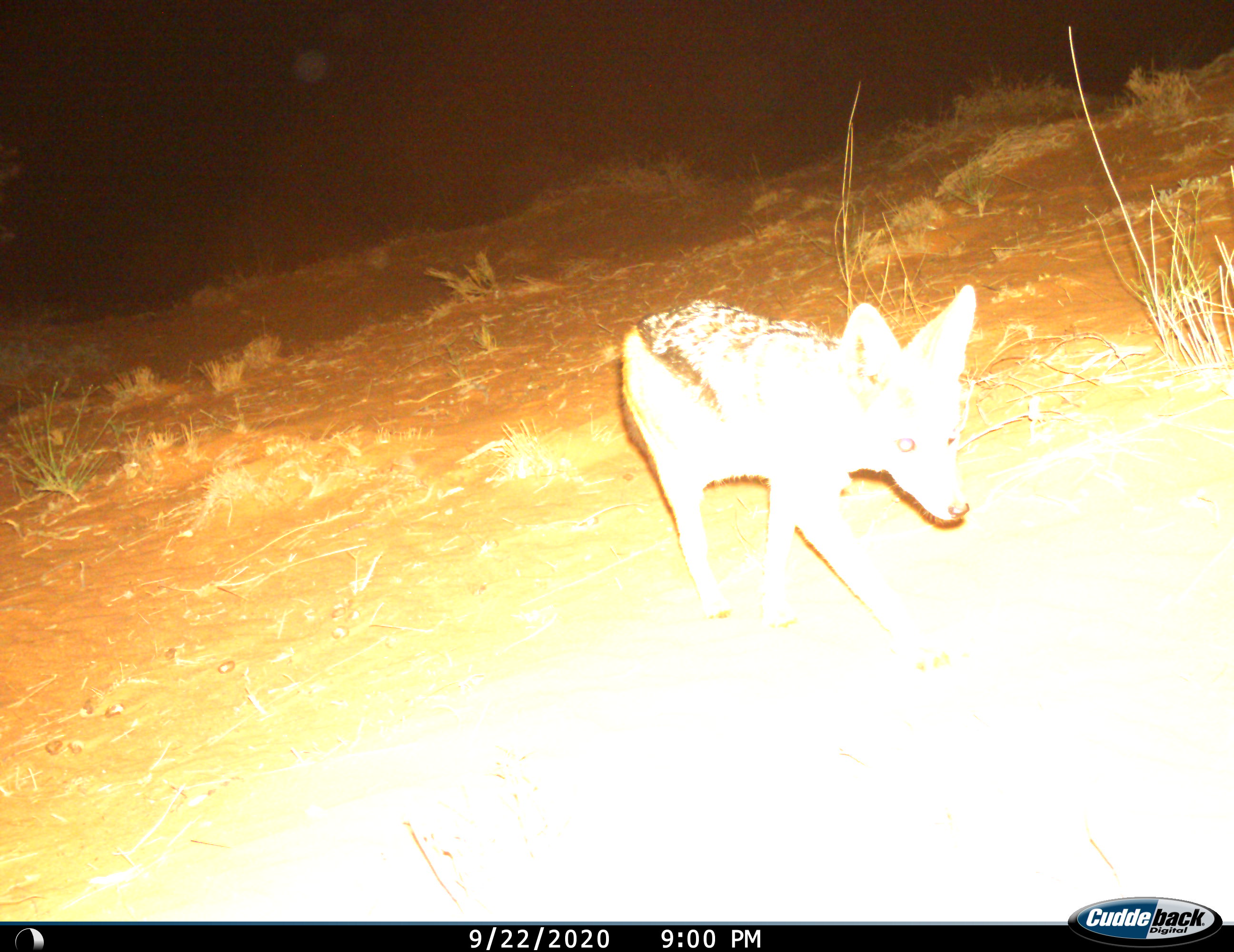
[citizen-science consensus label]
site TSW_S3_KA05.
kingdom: Animalia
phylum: Chordata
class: Mammalia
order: Carnivora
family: Canidae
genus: Lupulella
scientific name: Lupulella mesomelas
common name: black-backed jackal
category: jackalblackbacked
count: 1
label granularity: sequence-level